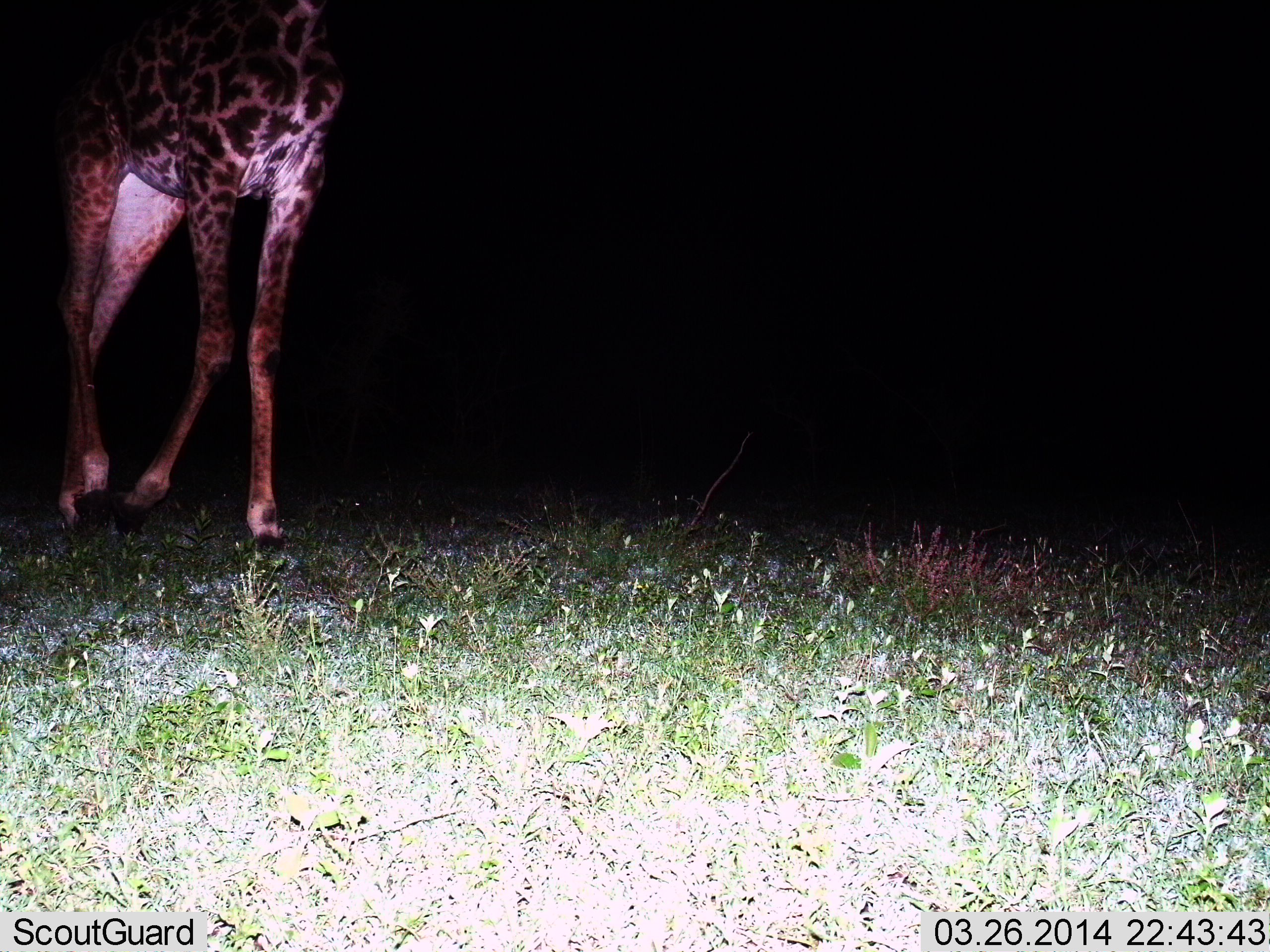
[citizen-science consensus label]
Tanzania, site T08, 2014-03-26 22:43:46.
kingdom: Animalia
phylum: Chordata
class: Mammalia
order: Artiodactyla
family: Giraffidae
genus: Giraffa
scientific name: Giraffa camelopardalis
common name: giraffe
Giraffe (Giraffa camelopardalis), count 1. Behavior (volunteer vote fractions): standing 19%, resting 0%, moving 88%, interacting 0%. Young present (vote fraction): 0%. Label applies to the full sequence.